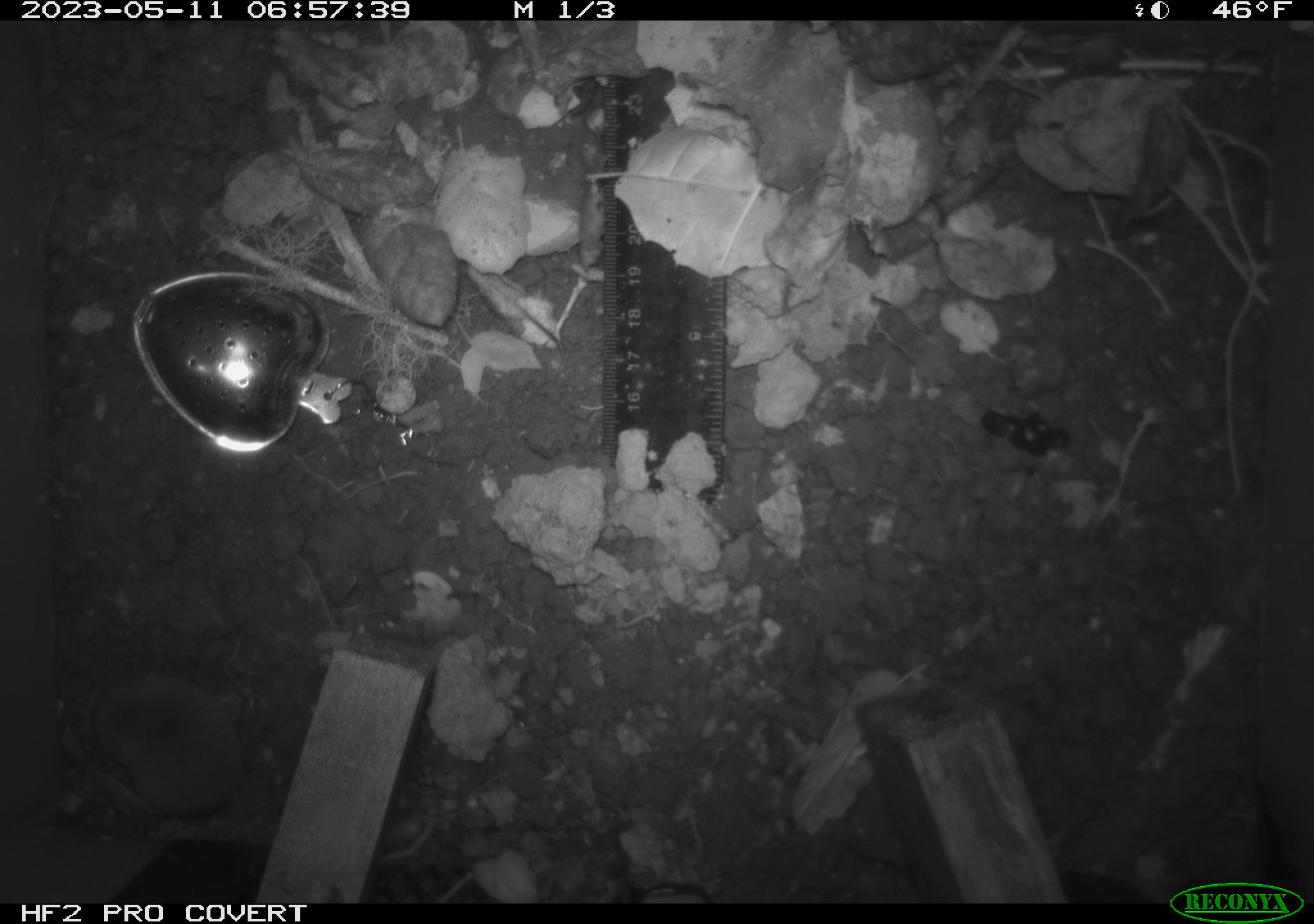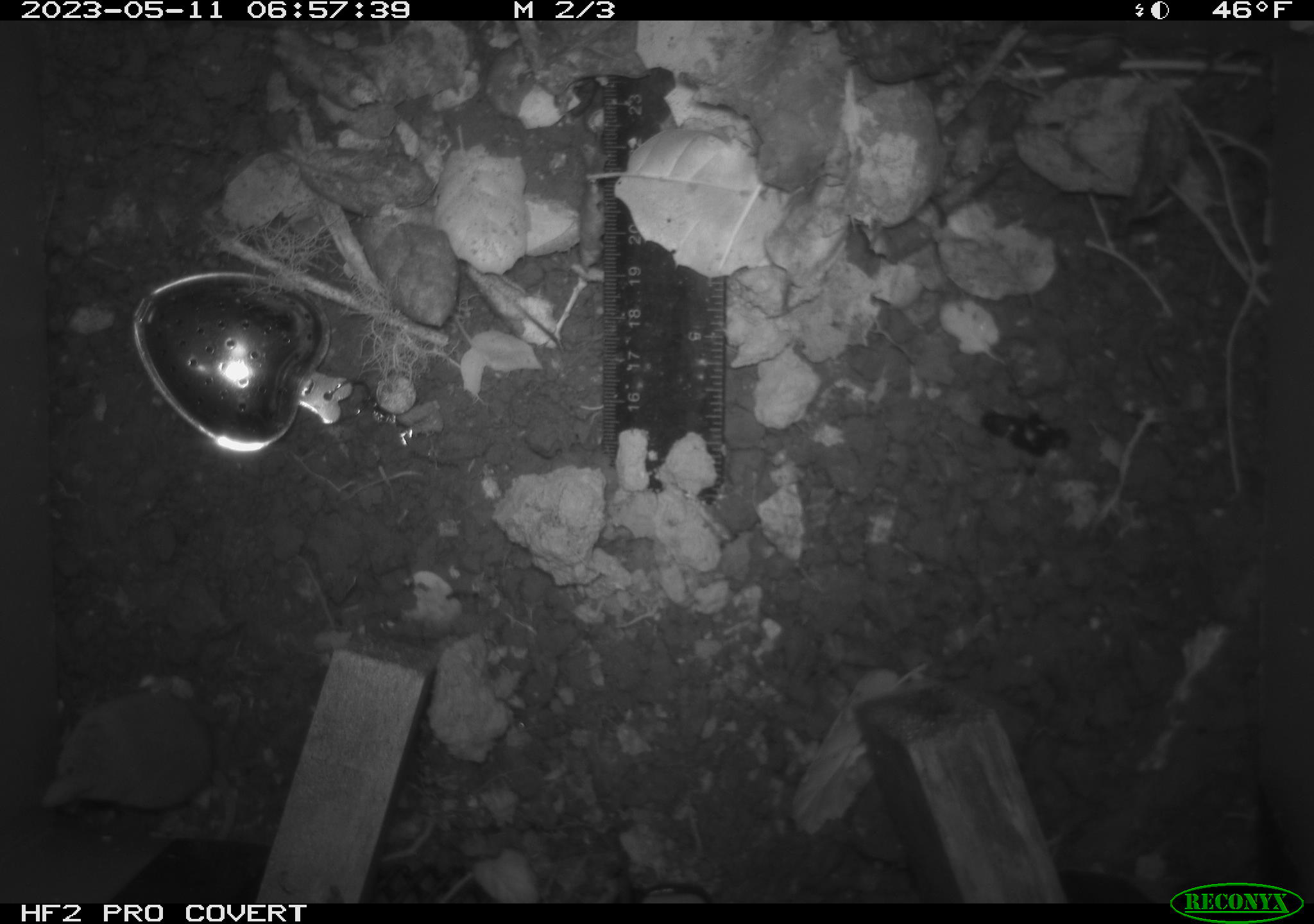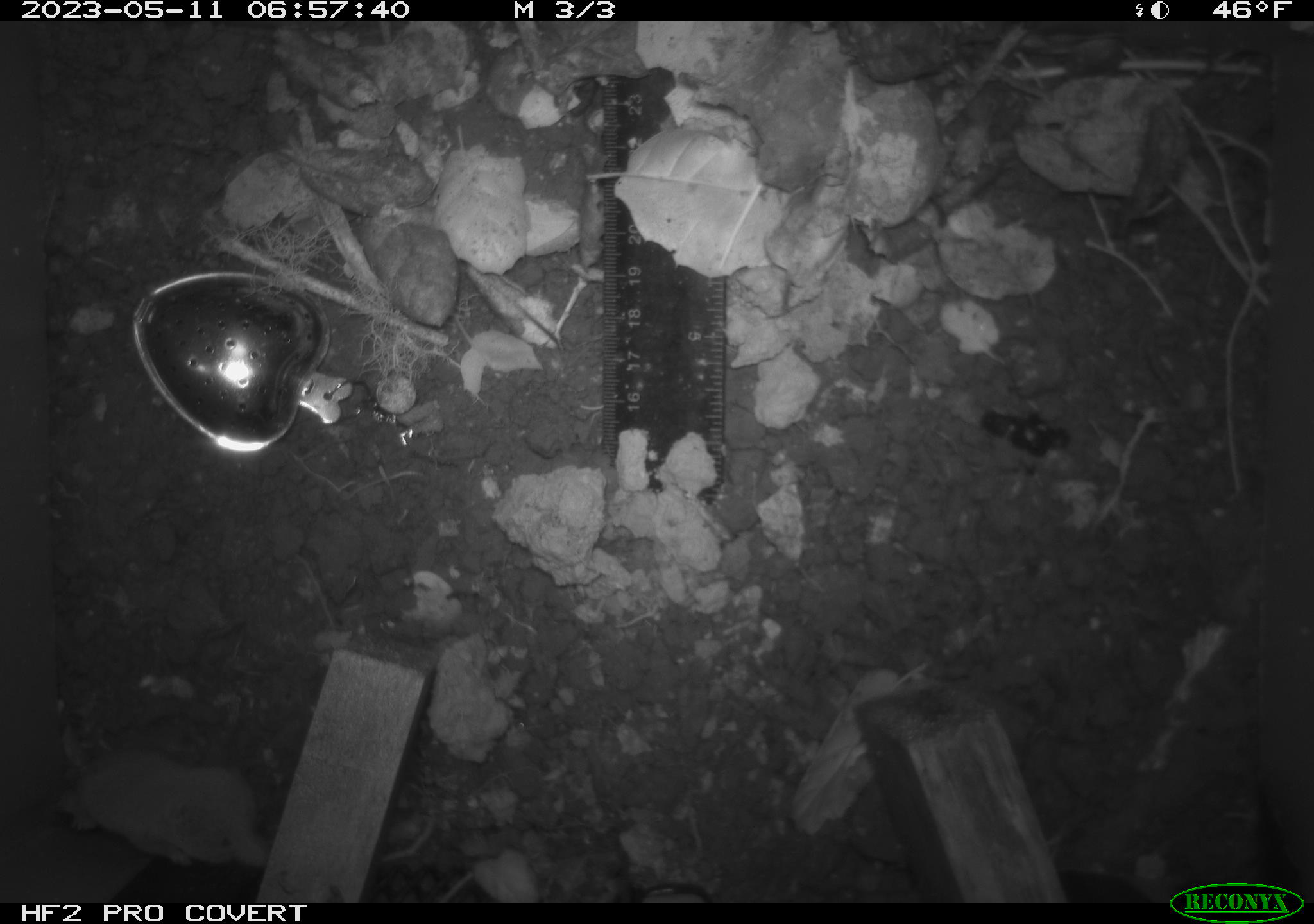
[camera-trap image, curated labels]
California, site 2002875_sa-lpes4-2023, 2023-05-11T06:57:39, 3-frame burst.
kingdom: Animalia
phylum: Chordata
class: Mammalia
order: Eulipotyphla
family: Soricidae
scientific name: Soricidae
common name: shrews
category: soricidae family